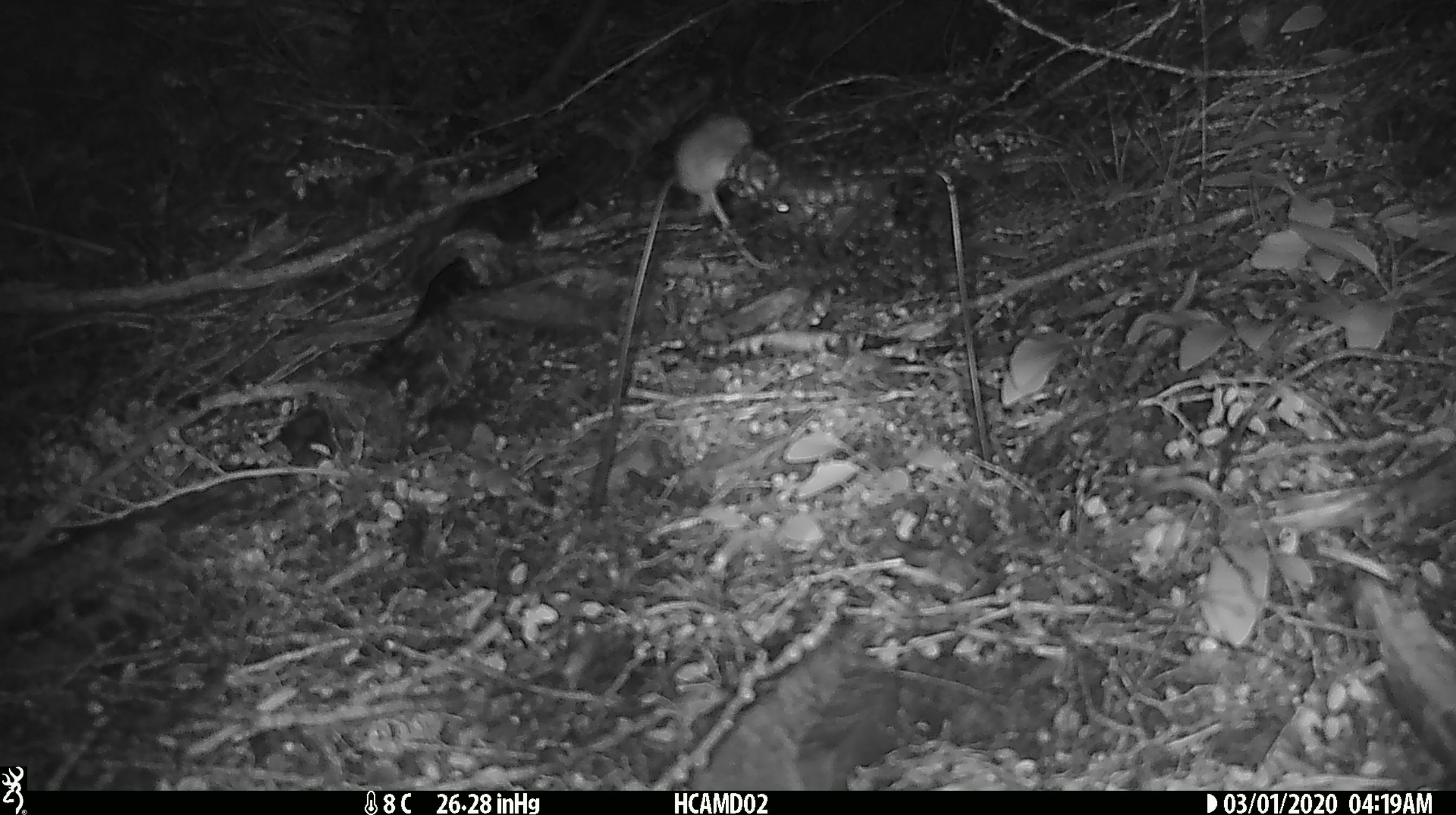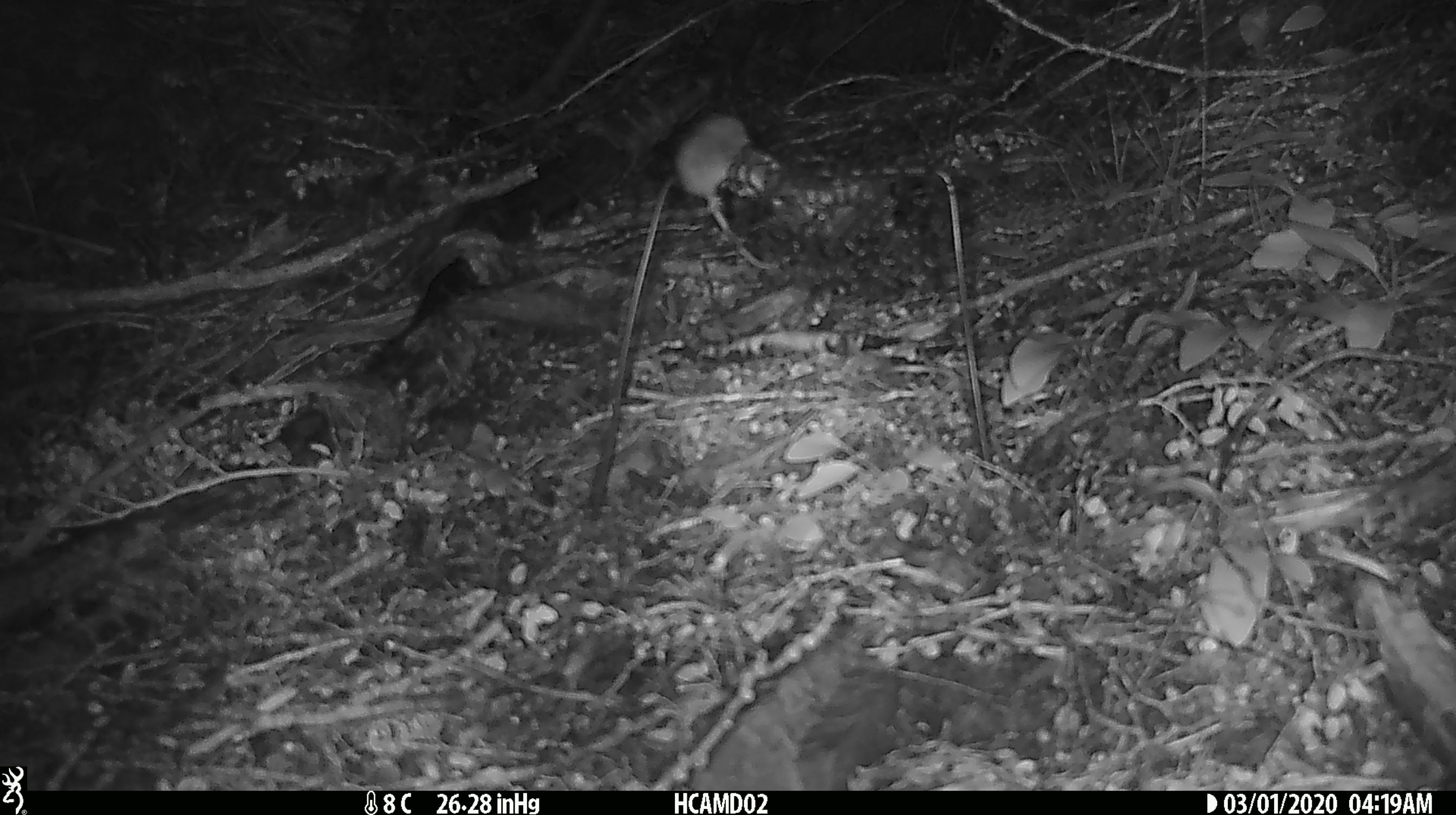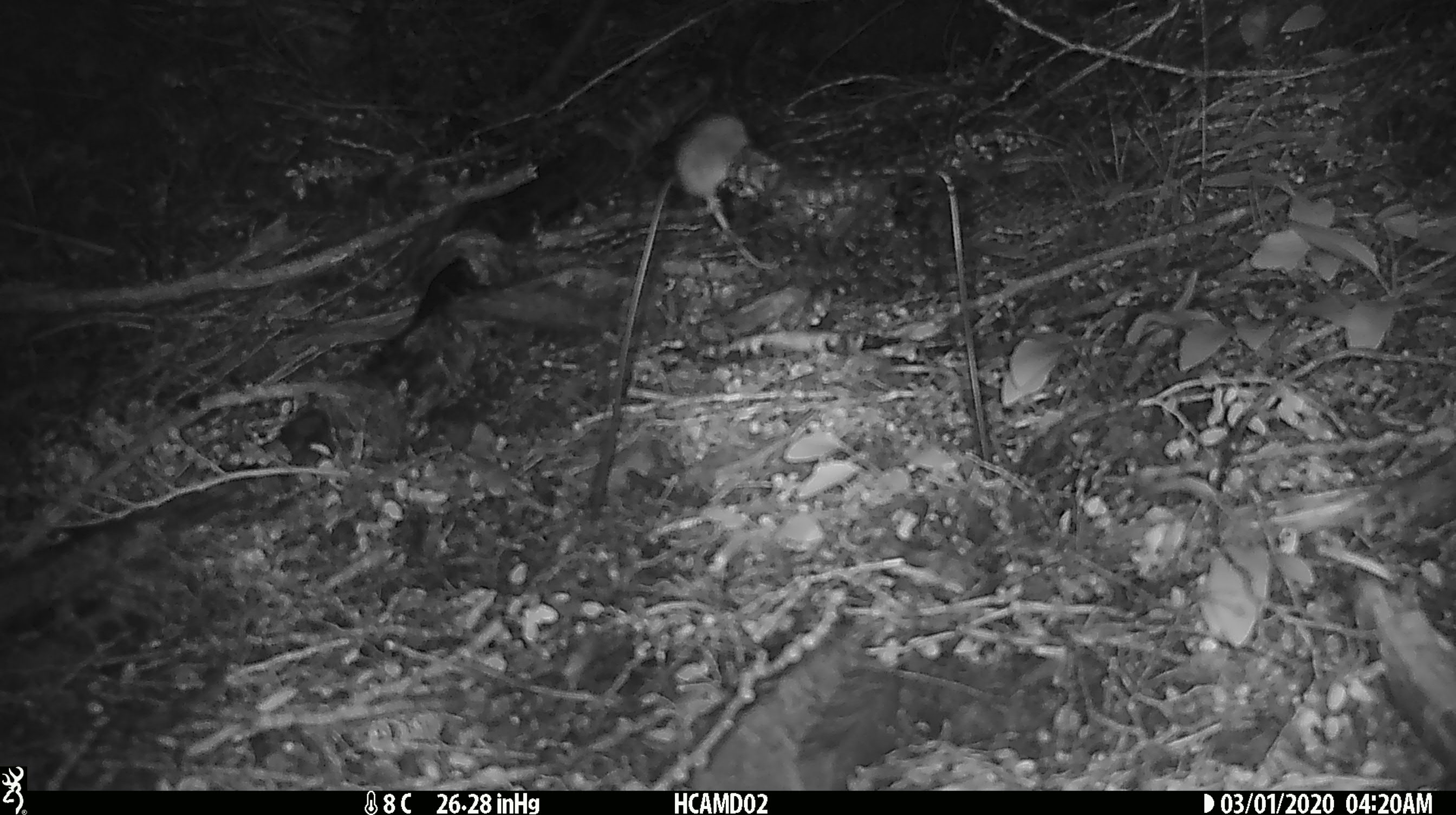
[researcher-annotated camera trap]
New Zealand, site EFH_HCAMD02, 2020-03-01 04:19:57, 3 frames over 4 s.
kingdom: Animalia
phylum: Chordata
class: Mammalia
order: Rodentia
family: Muridae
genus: Mus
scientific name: Mus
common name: mouse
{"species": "mouse (Mus)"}